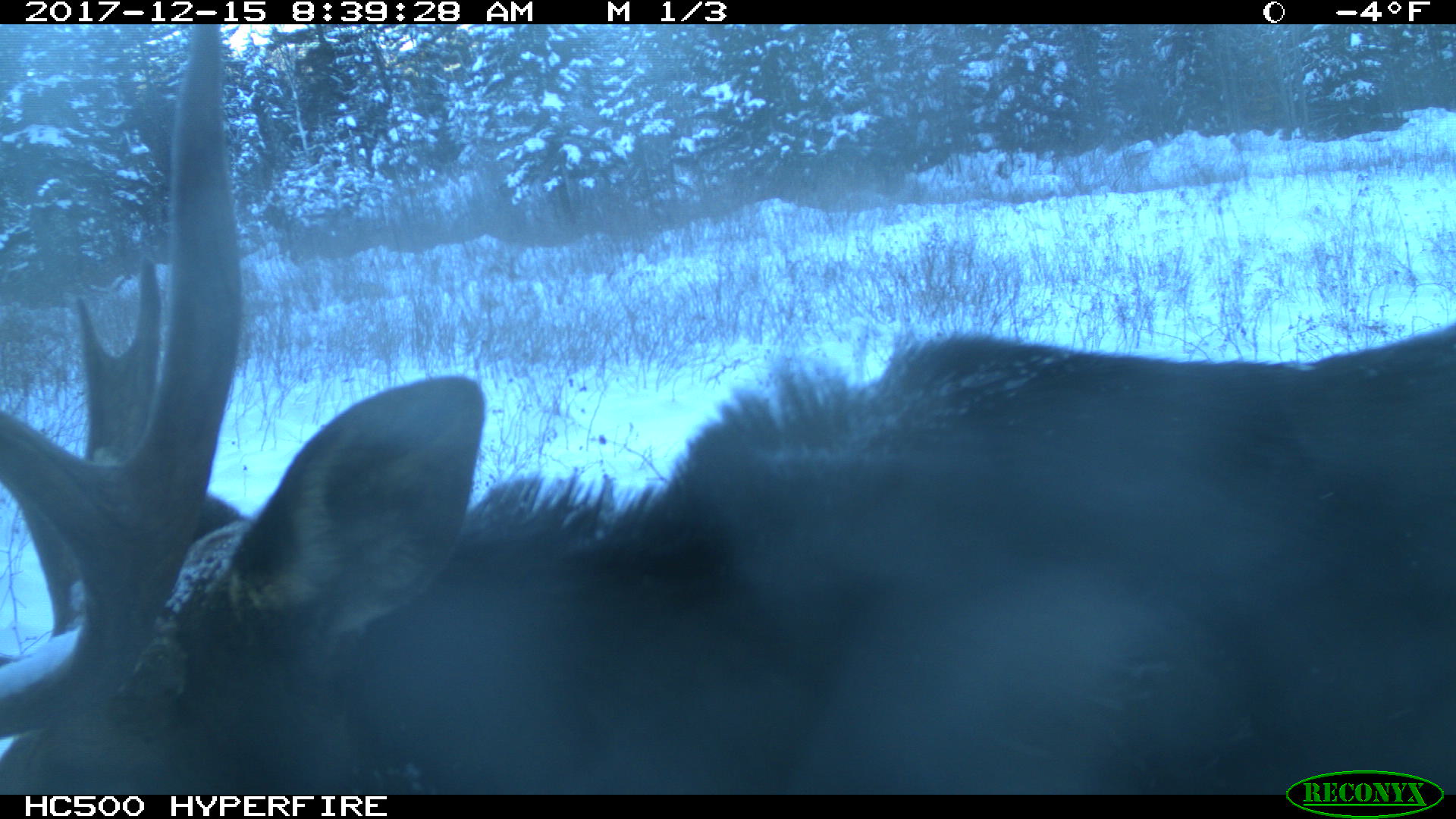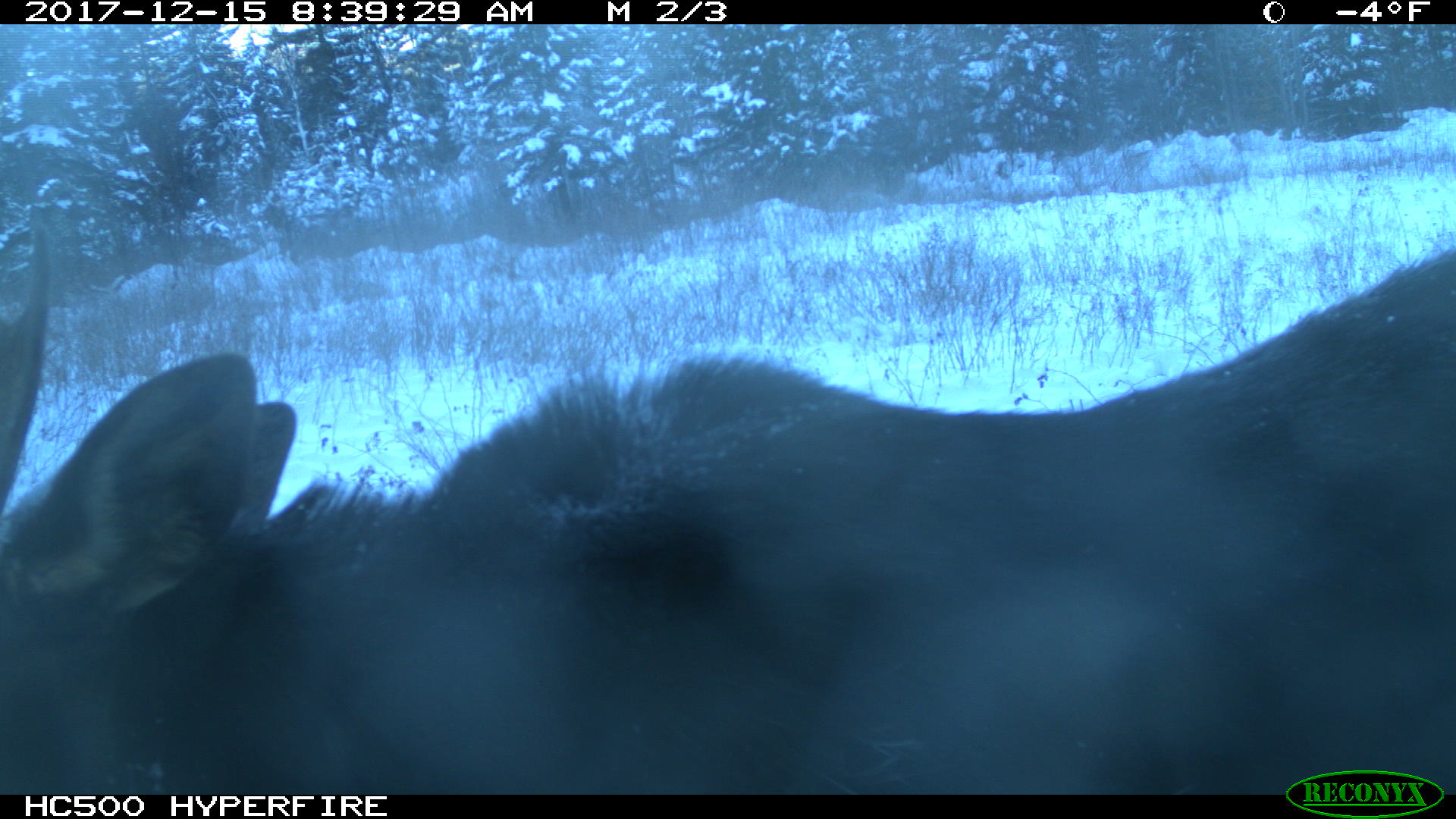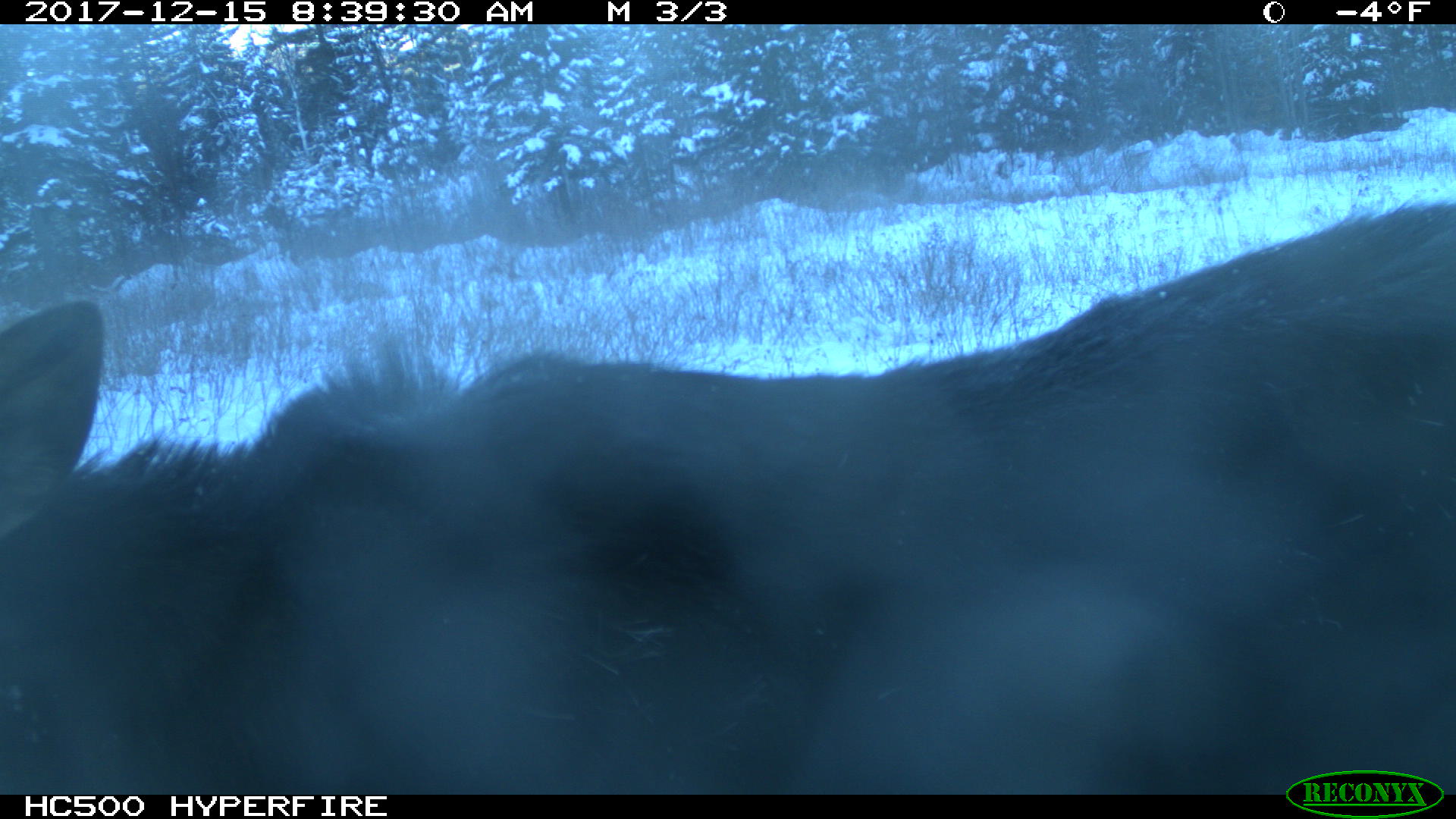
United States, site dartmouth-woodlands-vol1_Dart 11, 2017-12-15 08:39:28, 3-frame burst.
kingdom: Animalia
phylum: Chordata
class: Mammalia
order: Artiodactyla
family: Cervidae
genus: Alces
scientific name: Alces alces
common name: moose